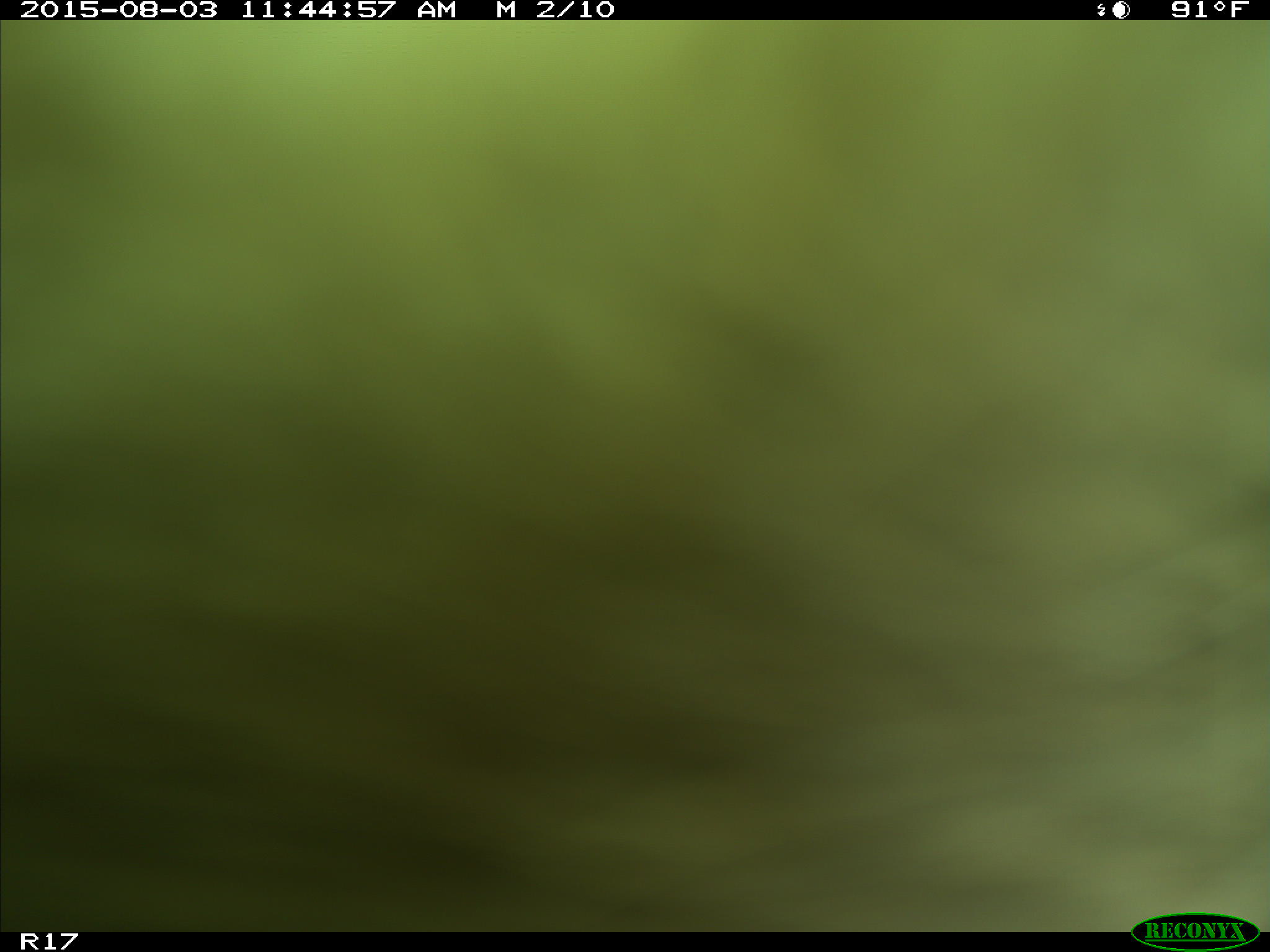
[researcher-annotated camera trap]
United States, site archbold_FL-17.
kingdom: Animalia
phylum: Chordata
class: Mammalia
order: Artiodactyla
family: Bovidae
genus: Bos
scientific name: Bos taurus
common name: domestic cow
Bos taurus (domestic cow).